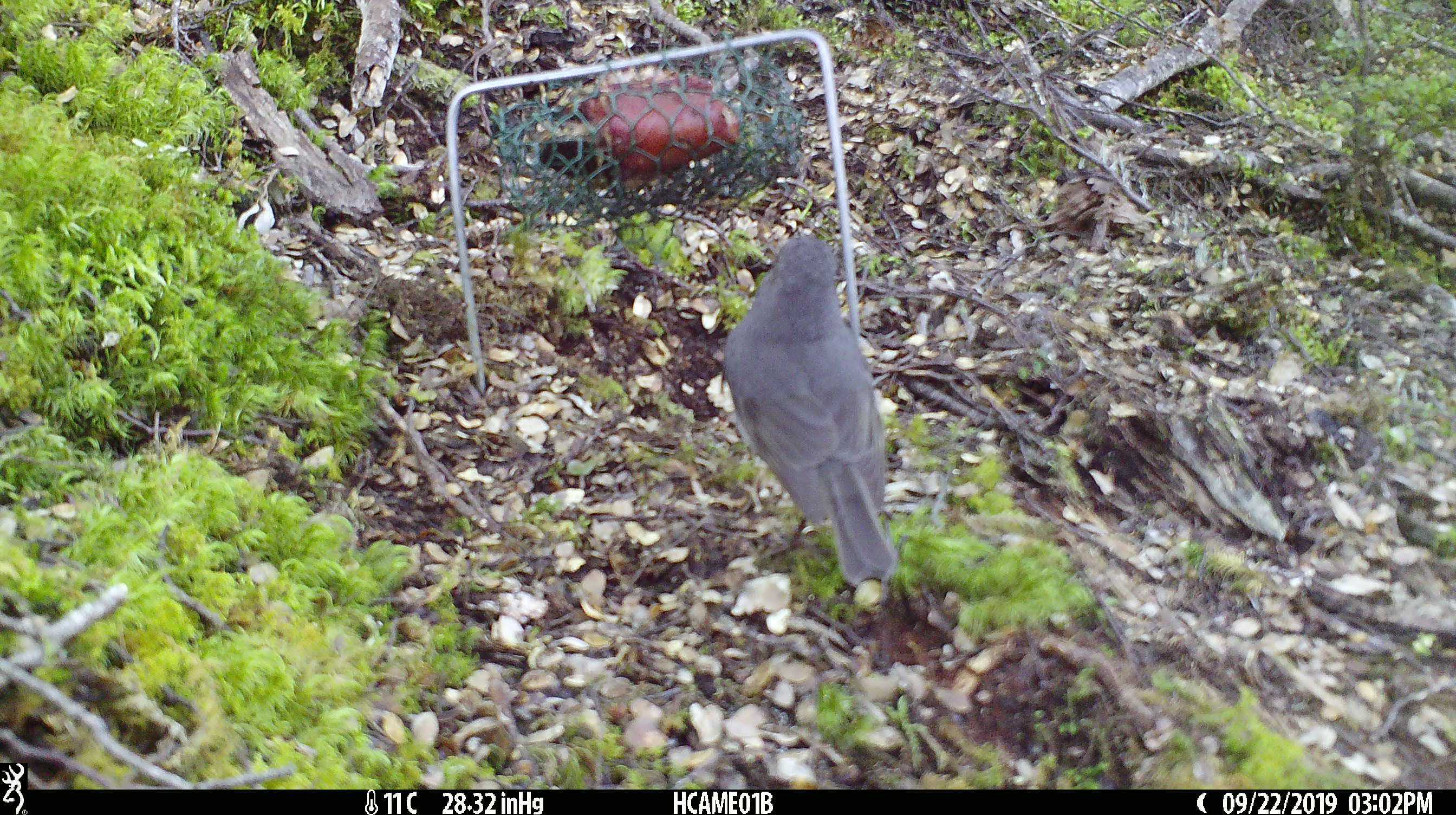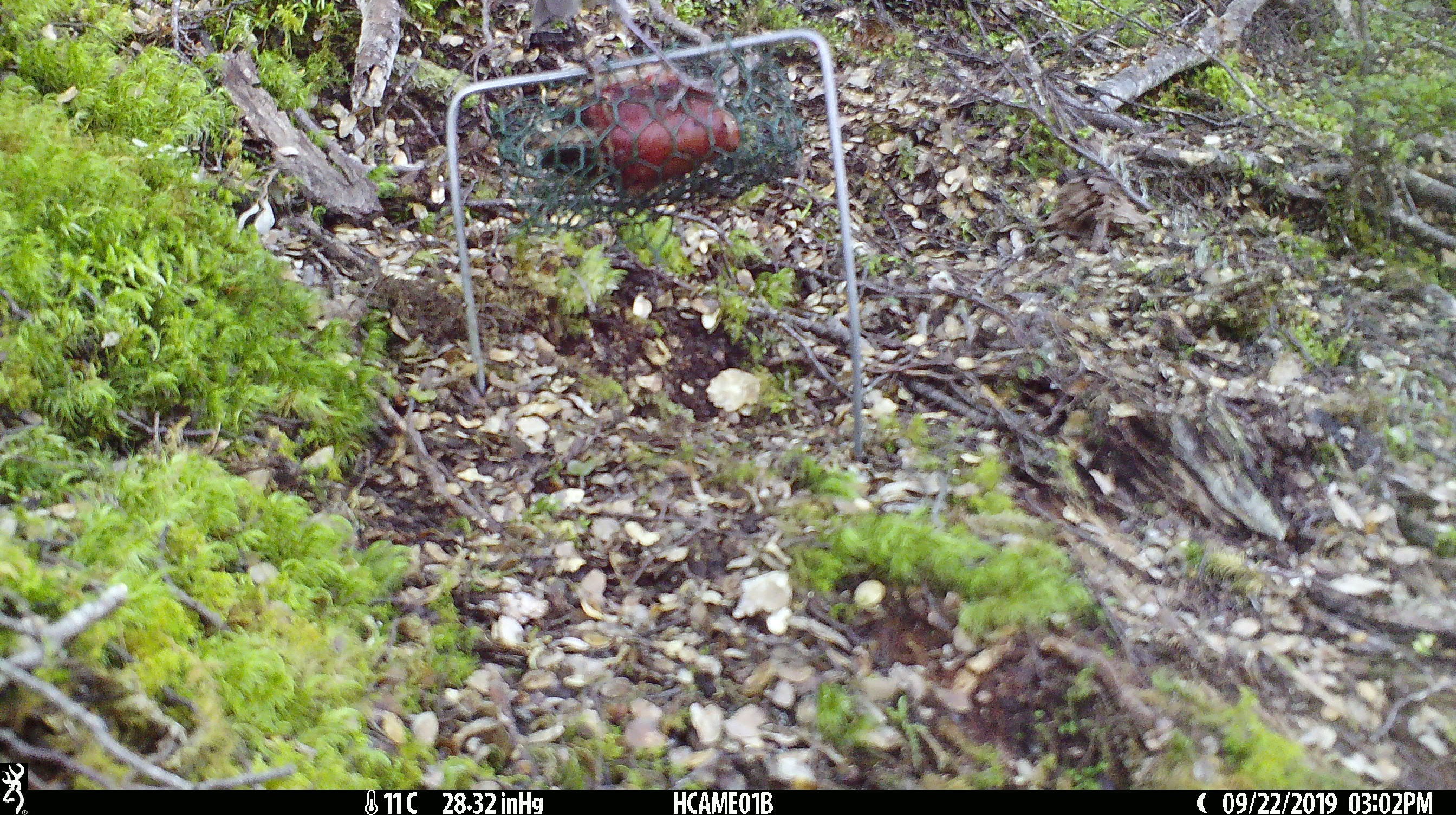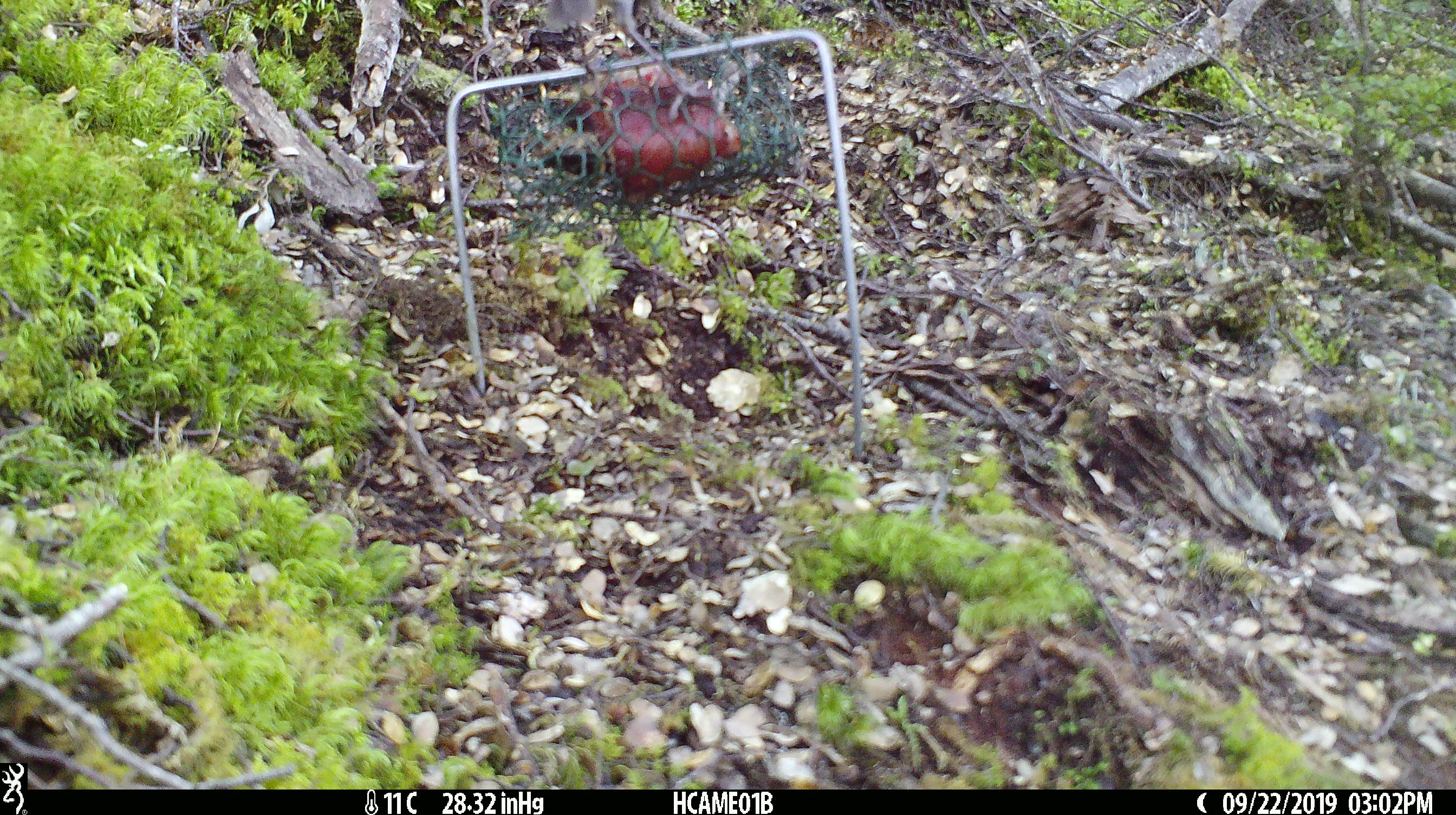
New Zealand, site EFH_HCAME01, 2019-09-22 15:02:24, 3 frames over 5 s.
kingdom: Animalia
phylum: Chordata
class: Aves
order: Passeriformes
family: Petroicidae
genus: Petroica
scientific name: Petroica australis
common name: new zealand robin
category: robin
Robin (new zealand robin) (Petroica australis).